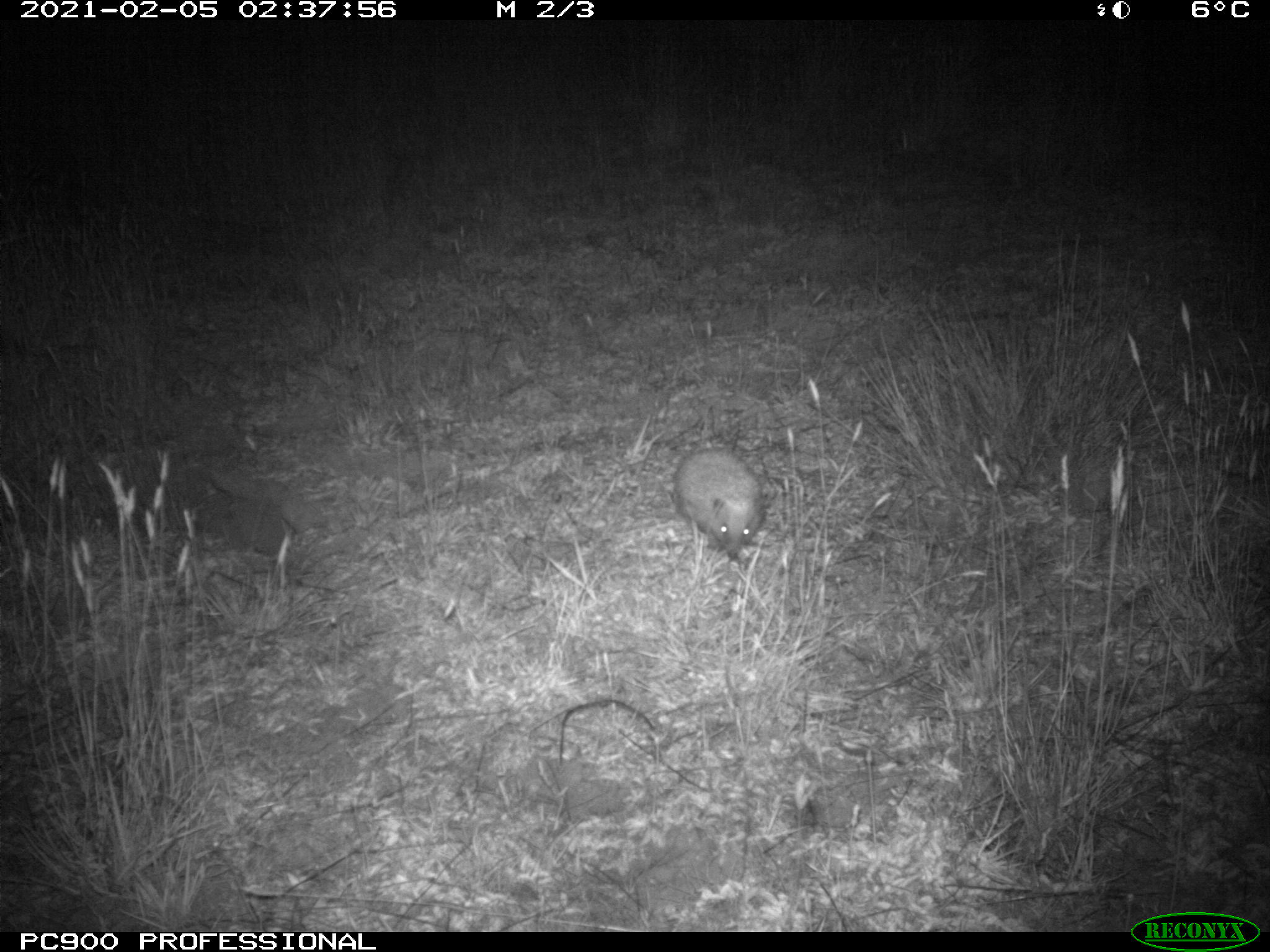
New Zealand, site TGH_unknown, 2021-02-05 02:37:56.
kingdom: Animalia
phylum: Chordata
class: Mammalia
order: Eulipotyphla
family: Erinaceidae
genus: Erinaceus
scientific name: Erinaceus europaeus europaeus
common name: european hedgehog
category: hedgehog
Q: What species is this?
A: Hedgehog (european hedgehog) (Erinaceus europaeus europaeus).